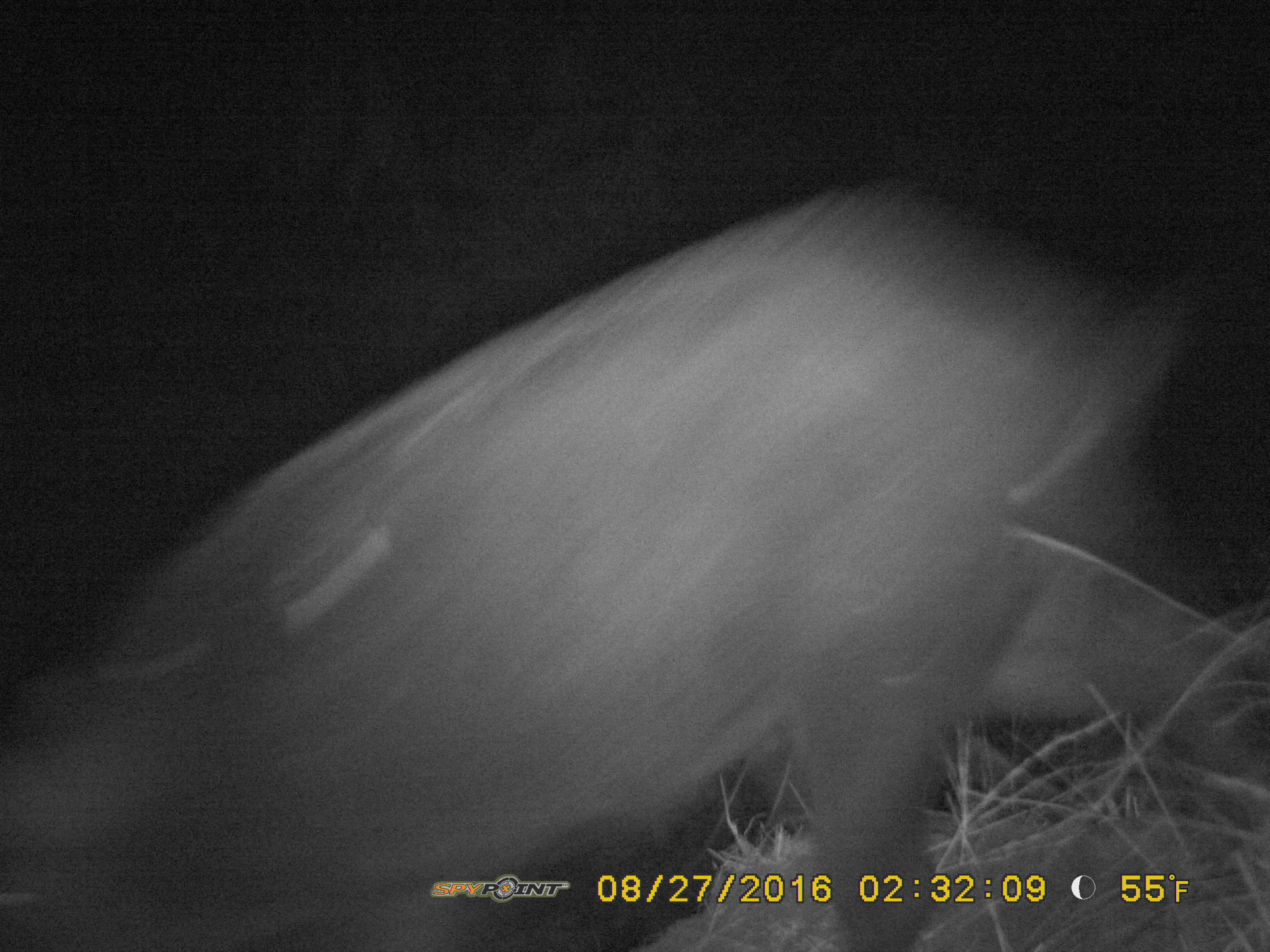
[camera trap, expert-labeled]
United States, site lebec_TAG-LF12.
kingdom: Animalia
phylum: Chordata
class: Mammalia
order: Artiodactyla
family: Suidae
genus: Sus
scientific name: Sus scrofa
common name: wild boar